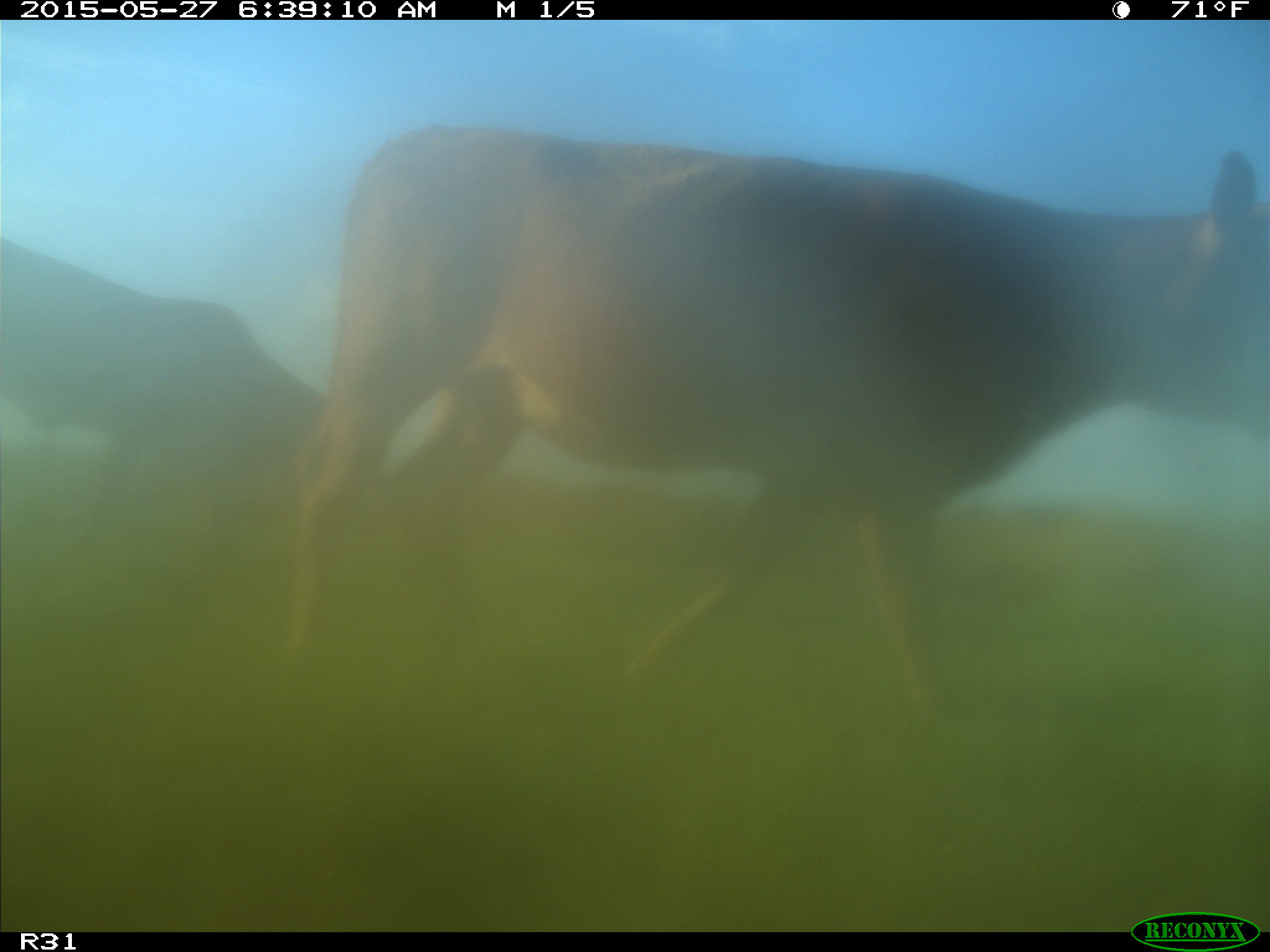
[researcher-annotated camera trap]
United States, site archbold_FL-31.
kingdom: Animalia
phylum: Chordata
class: Mammalia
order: Artiodactyla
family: Bovidae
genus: Bos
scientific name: Bos taurus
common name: domestic cow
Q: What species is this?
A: Bos taurus (domestic cow).